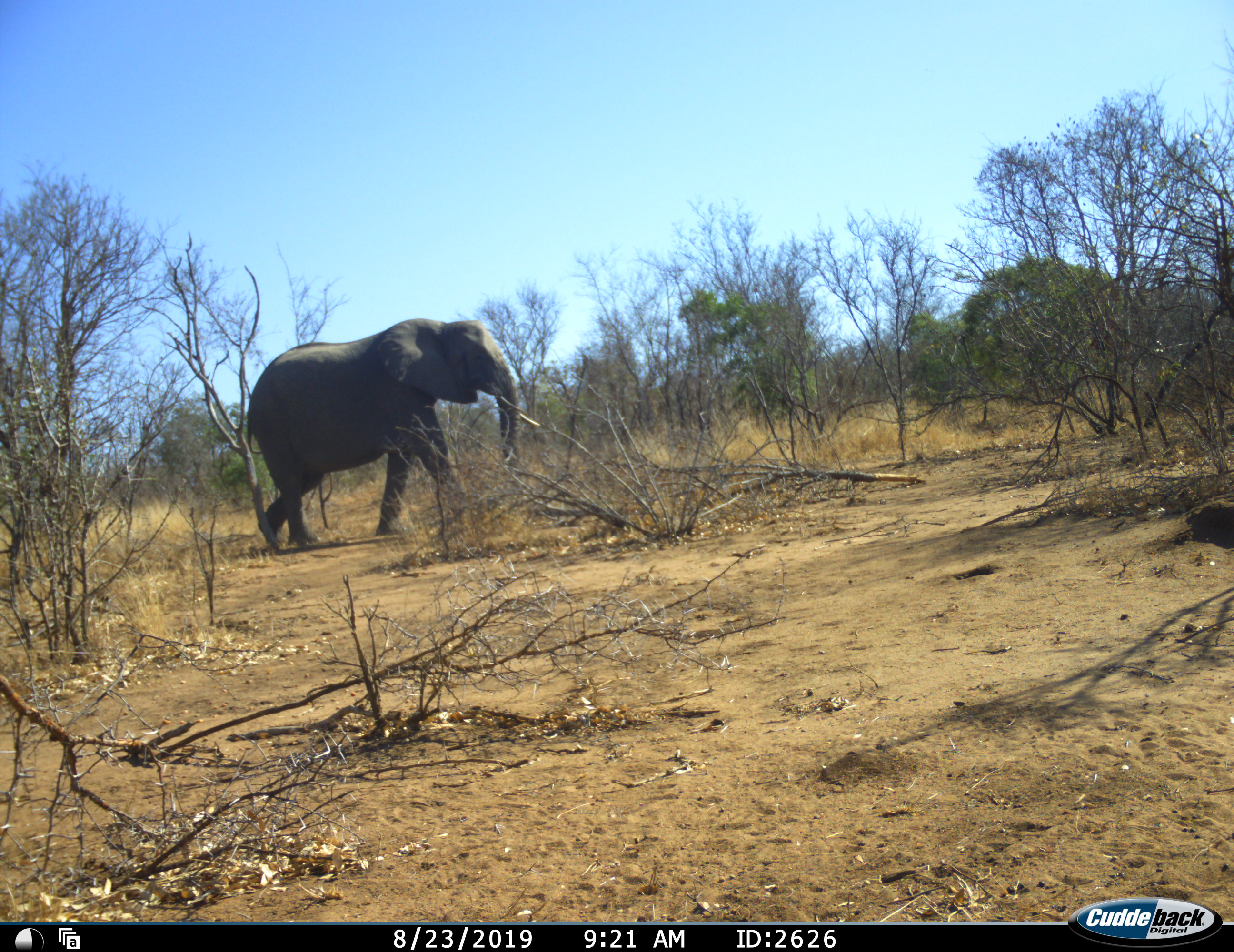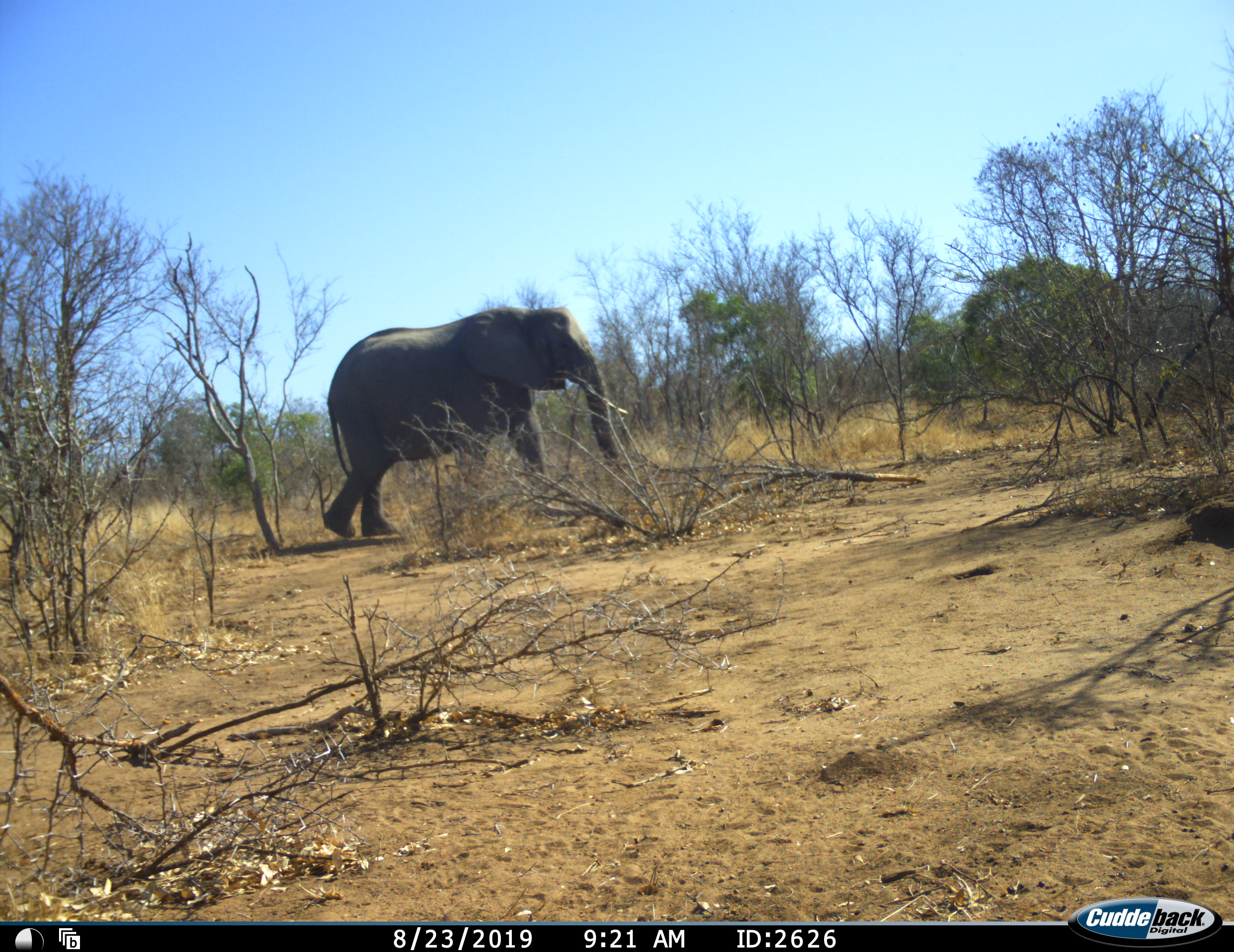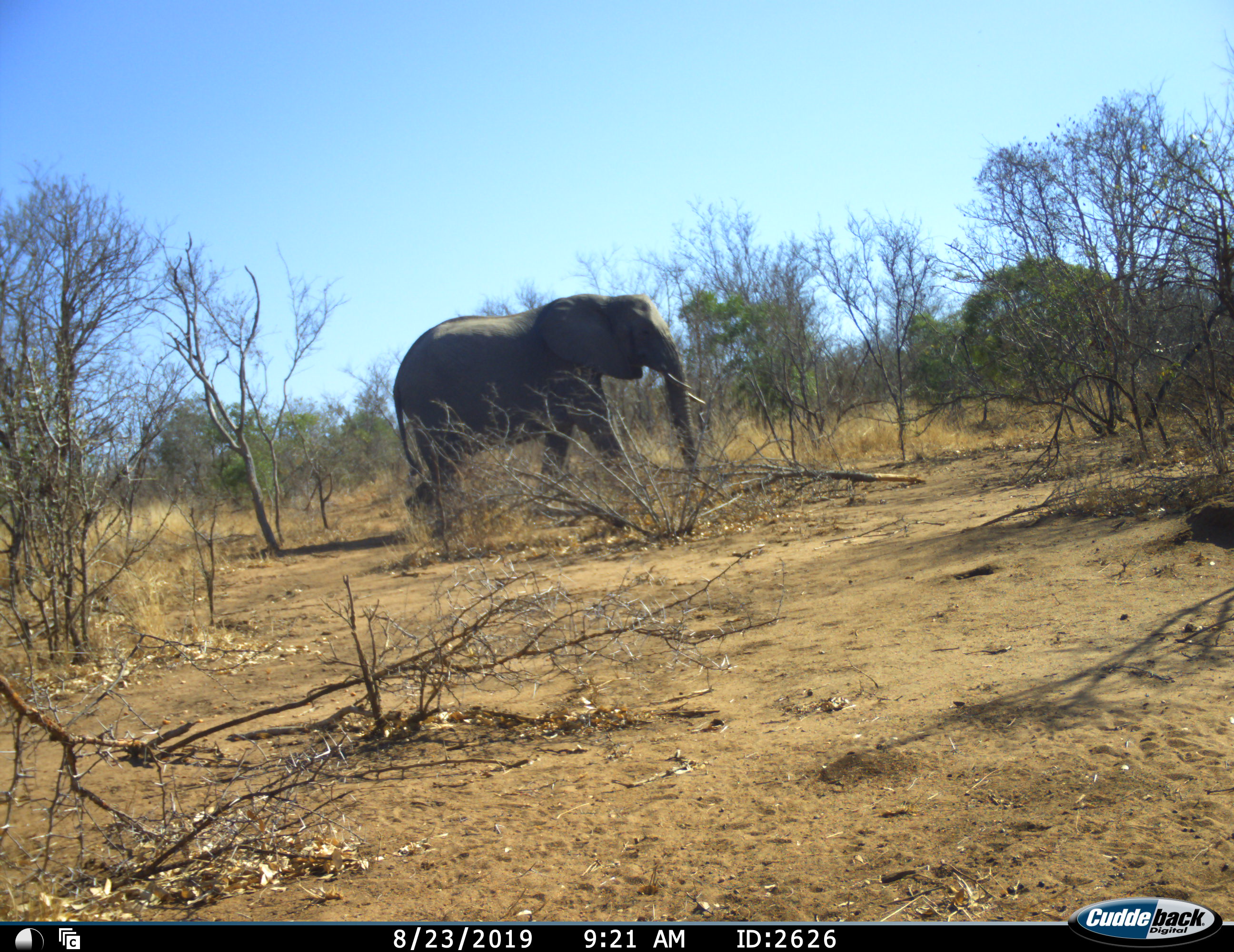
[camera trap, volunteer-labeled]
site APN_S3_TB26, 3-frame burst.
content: unidentified animal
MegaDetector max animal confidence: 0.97